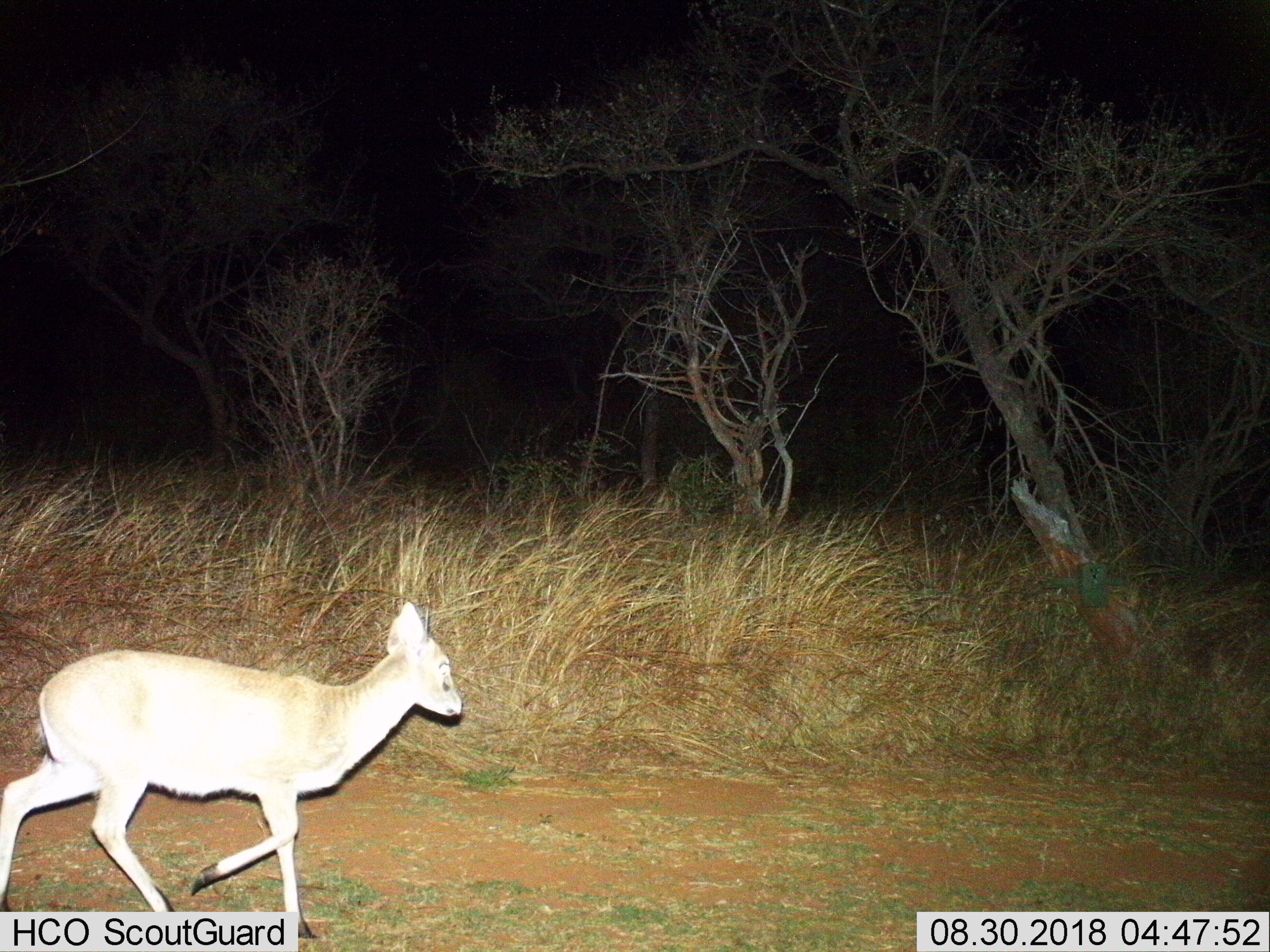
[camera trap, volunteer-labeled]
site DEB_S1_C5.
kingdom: Animalia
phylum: Chordata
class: Mammalia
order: Artiodactyla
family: Bovidae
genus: Sylvicapra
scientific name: Sylvicapra grimmia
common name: common duiker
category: duikercommongrey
Duikercommongrey (common duiker) (Sylvicapra grimmia), count 1. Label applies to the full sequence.